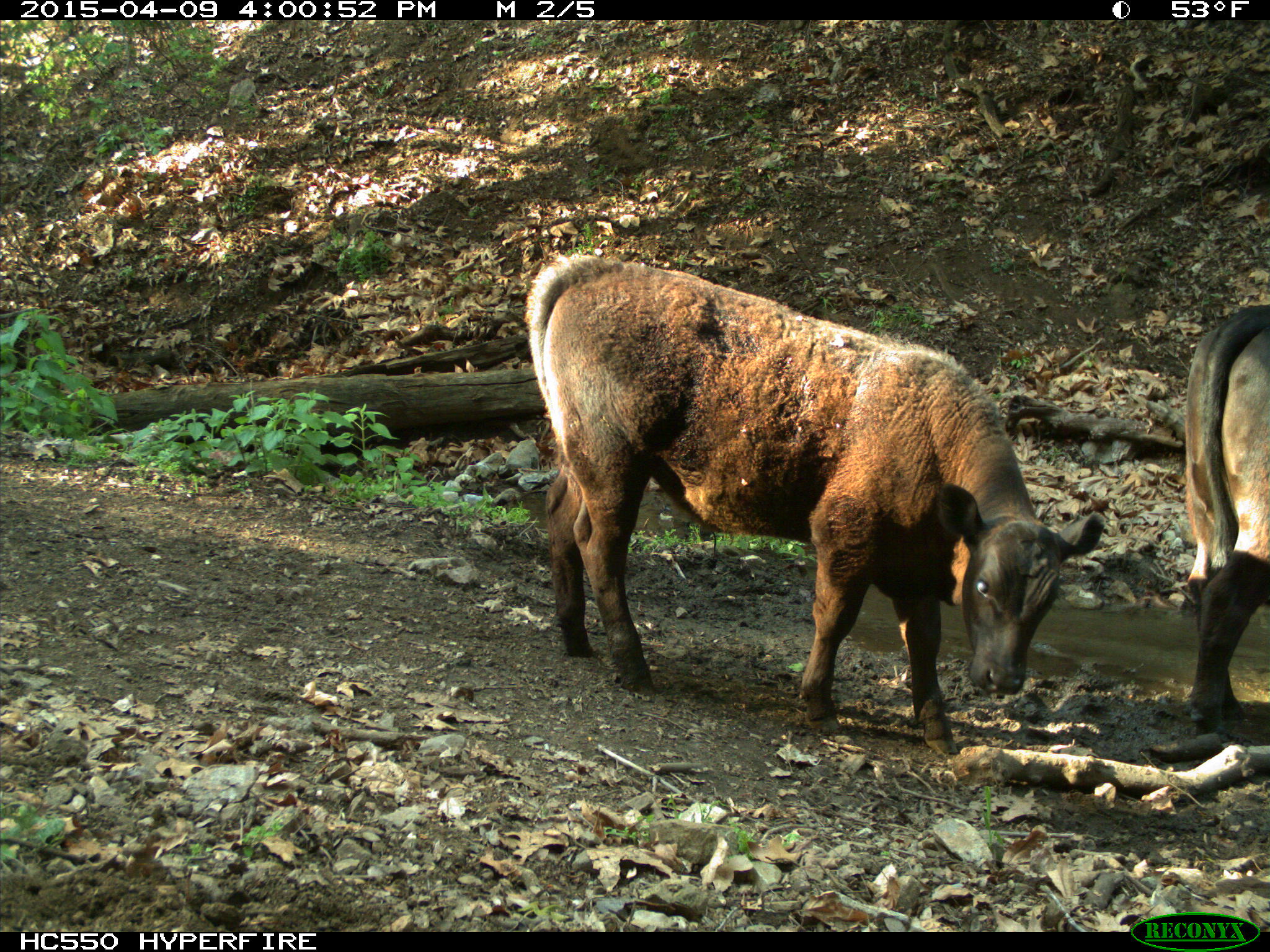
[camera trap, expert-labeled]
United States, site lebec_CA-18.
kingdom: Animalia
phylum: Chordata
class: Mammalia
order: Artiodactyla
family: Bovidae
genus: Bos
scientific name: Bos taurus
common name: domestic cow